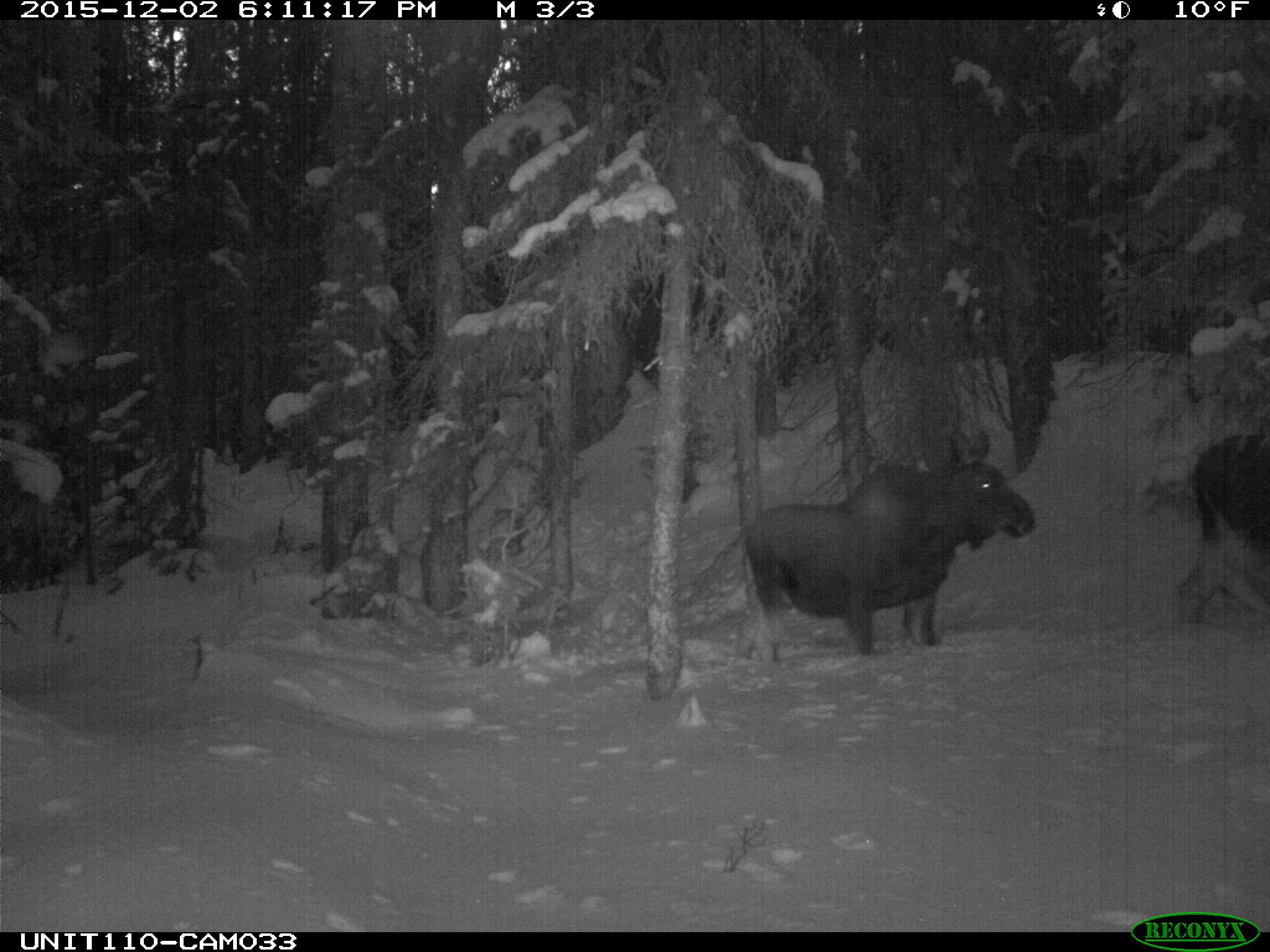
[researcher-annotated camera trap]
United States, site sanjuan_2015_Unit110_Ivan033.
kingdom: Animalia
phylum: Chordata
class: Mammalia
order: Artiodactyla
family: Cervidae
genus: Alces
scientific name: Alces alces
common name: moose